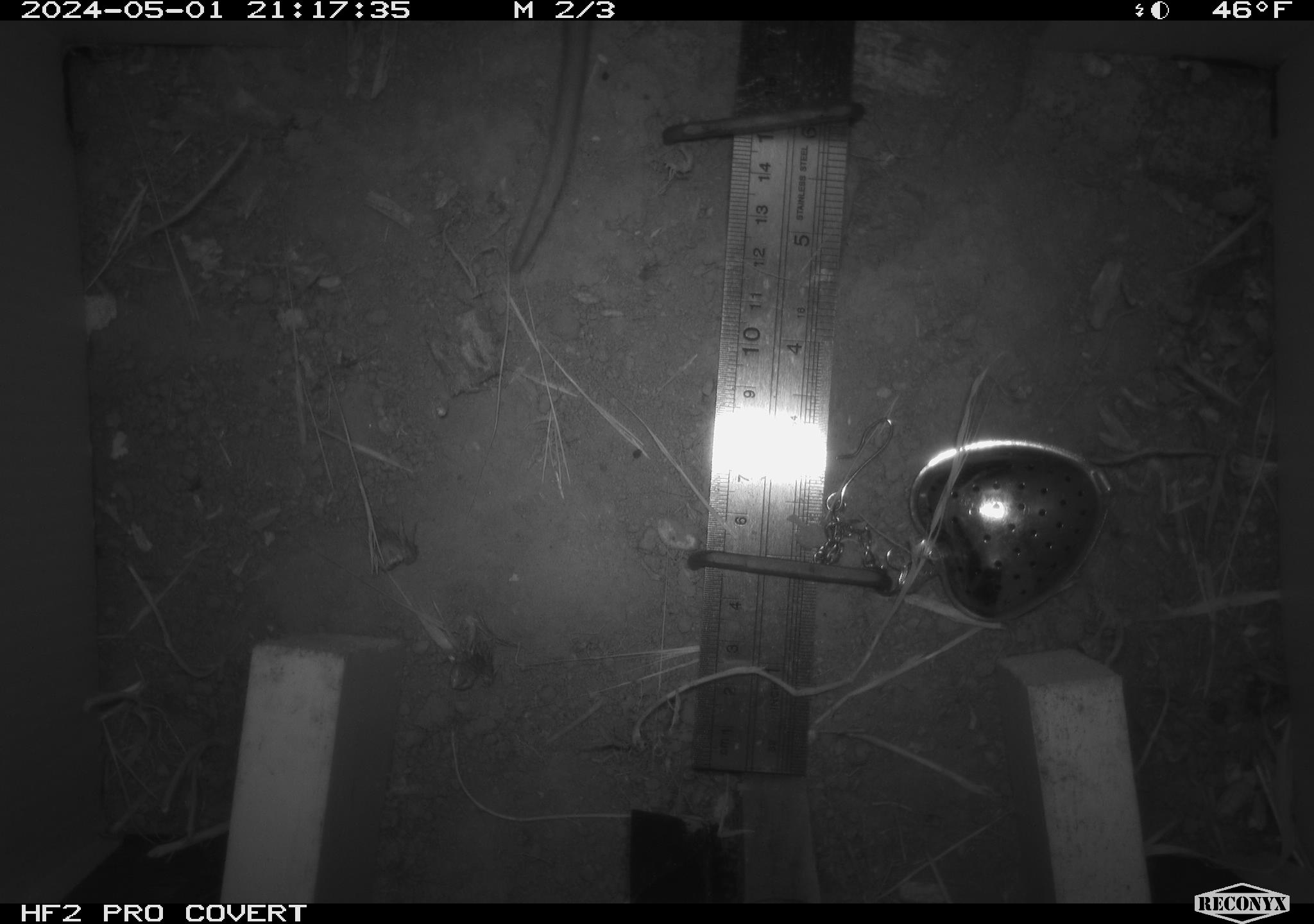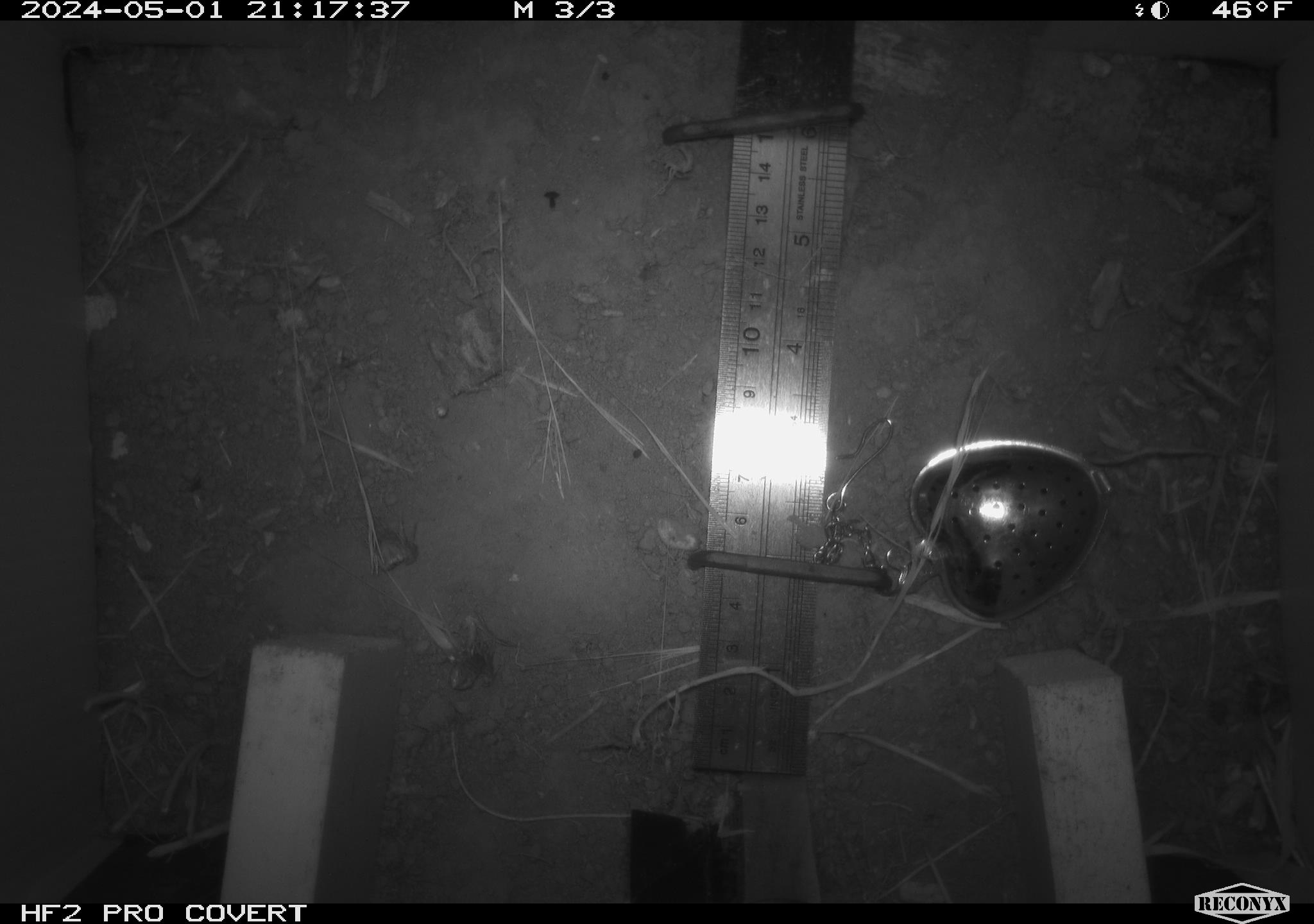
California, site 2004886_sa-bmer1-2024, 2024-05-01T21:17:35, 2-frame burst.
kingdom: Animalia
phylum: Chordata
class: Mammalia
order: Rodentia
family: Muridae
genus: Rattus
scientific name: Rattus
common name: rat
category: rattus species